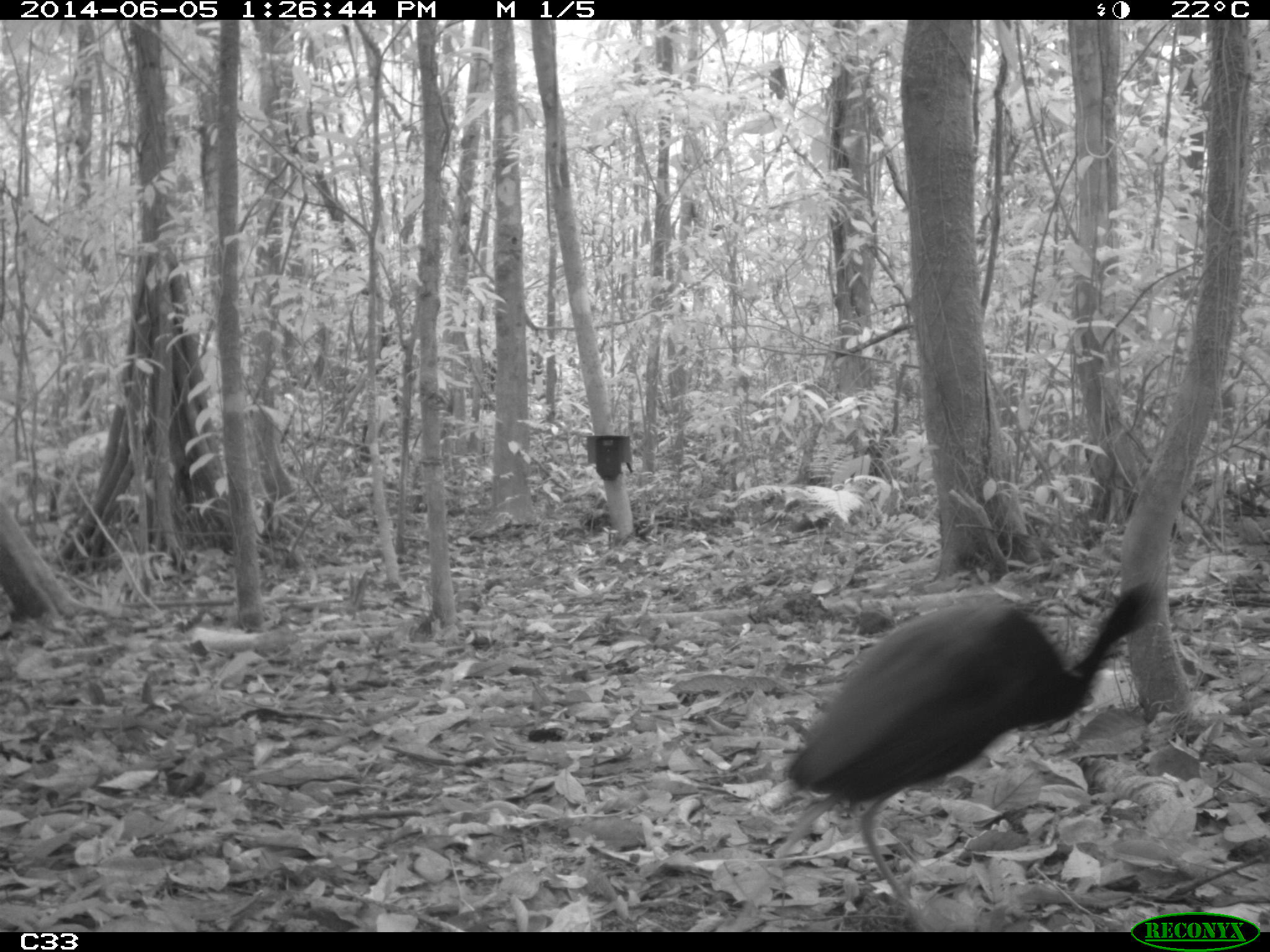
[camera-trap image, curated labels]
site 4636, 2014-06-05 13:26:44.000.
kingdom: Animalia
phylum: Chordata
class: Aves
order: Gruiformes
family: Psophiidae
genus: Psophia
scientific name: Psophia crepitans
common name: gray-winged trumpeter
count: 6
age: adult